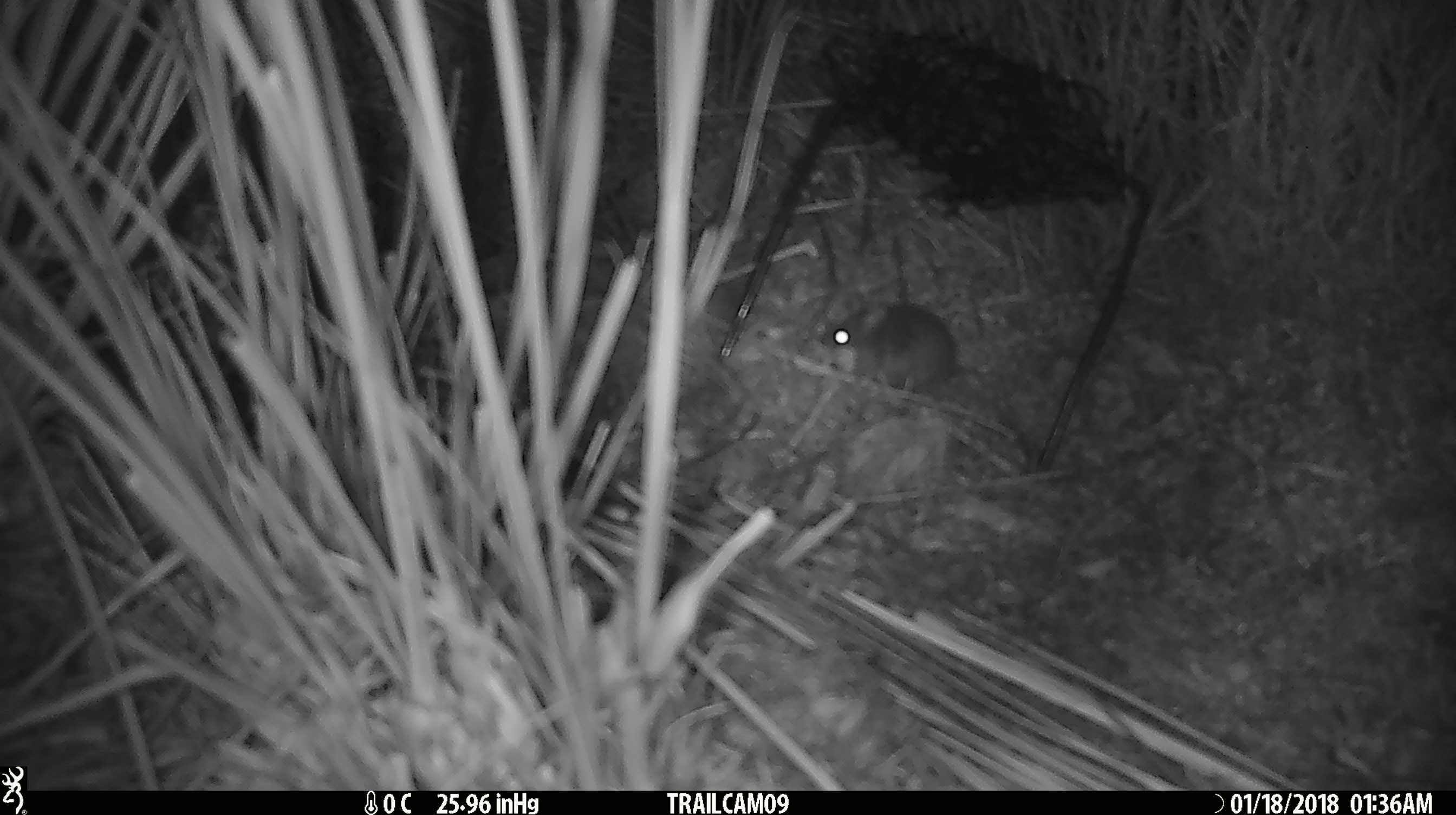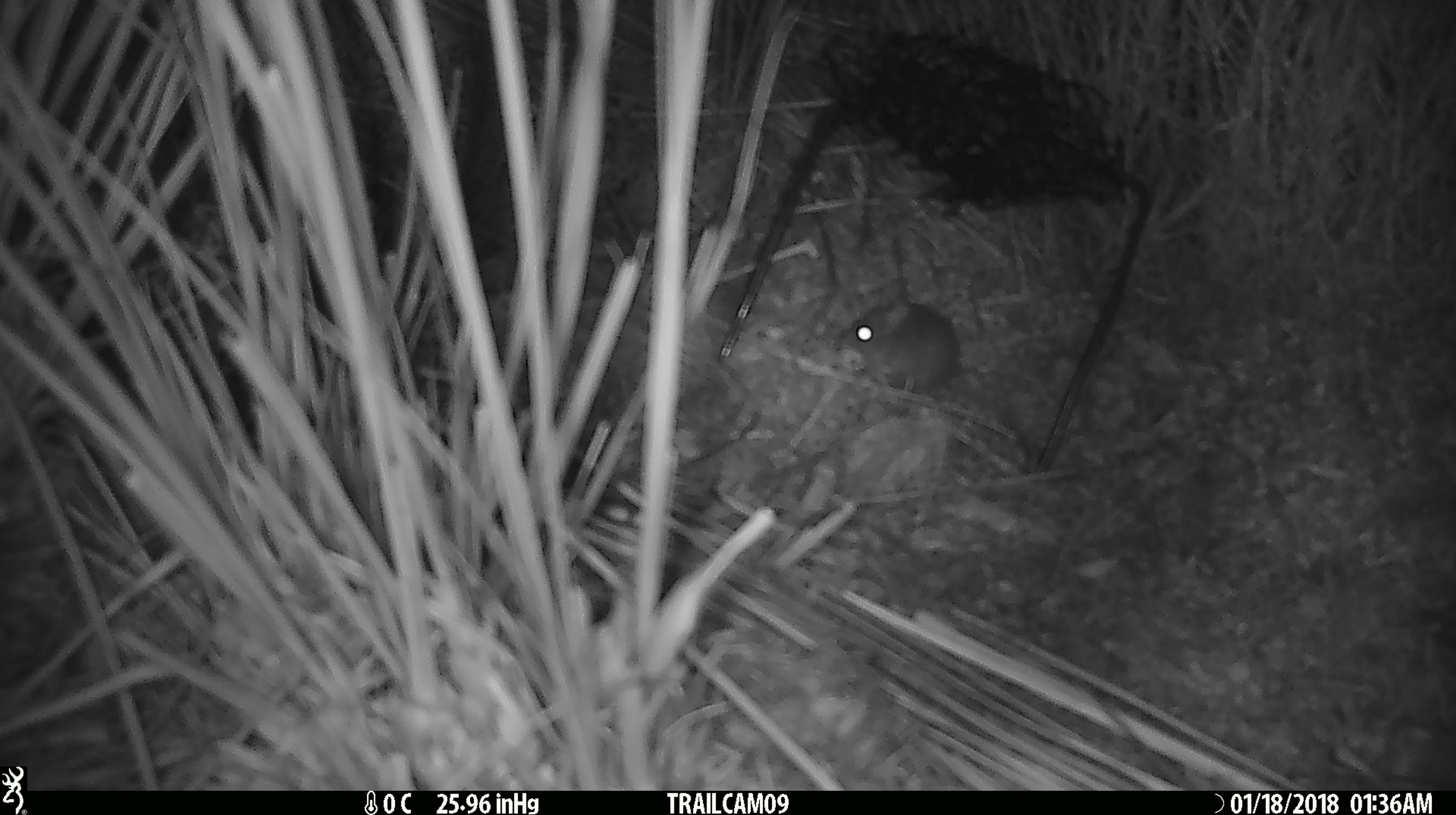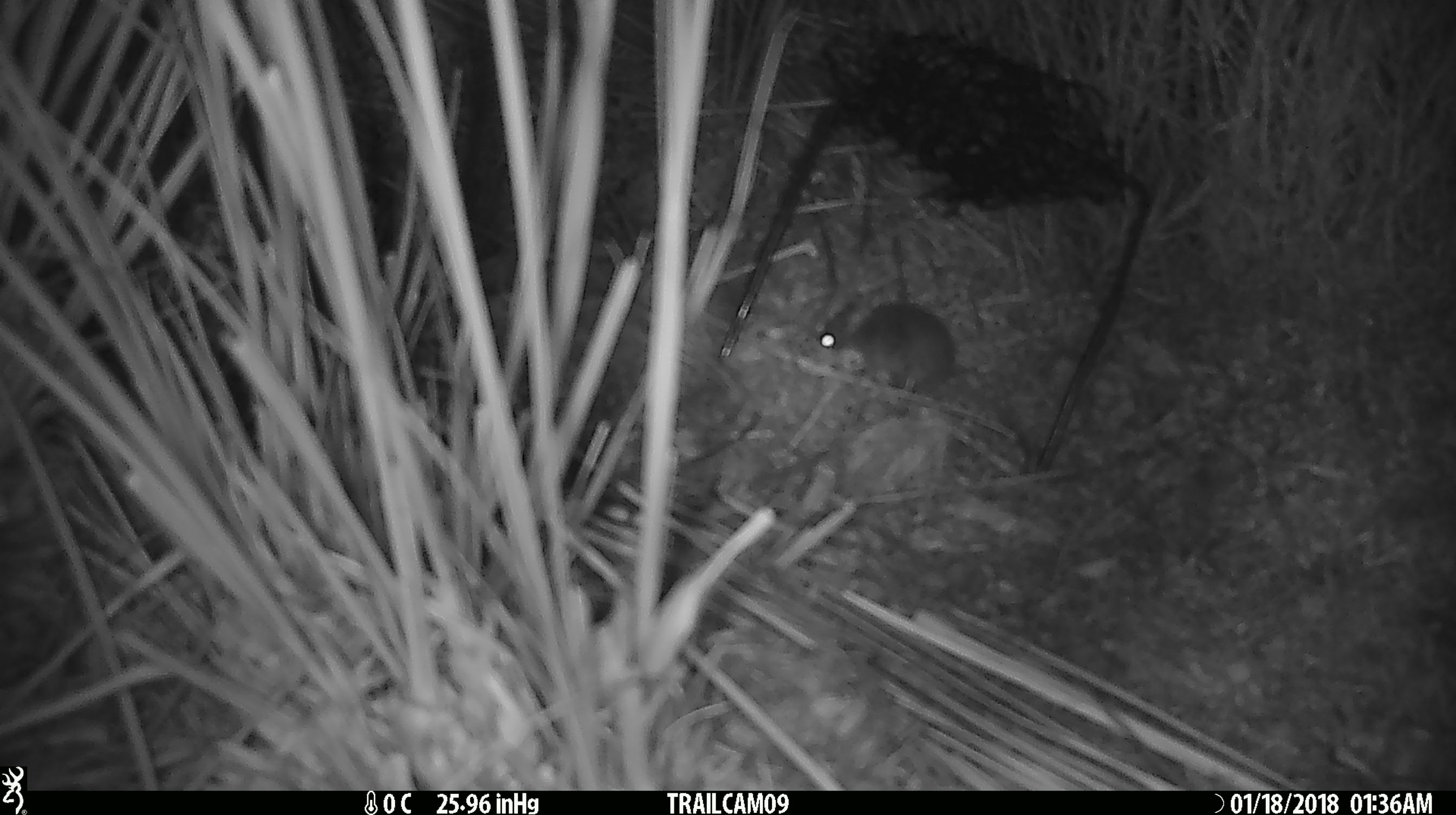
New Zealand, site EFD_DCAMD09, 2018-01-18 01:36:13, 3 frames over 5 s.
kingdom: Animalia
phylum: Chordata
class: Mammalia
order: Rodentia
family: Muridae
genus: Mus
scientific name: Mus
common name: mouse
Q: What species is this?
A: Mouse (Mus).